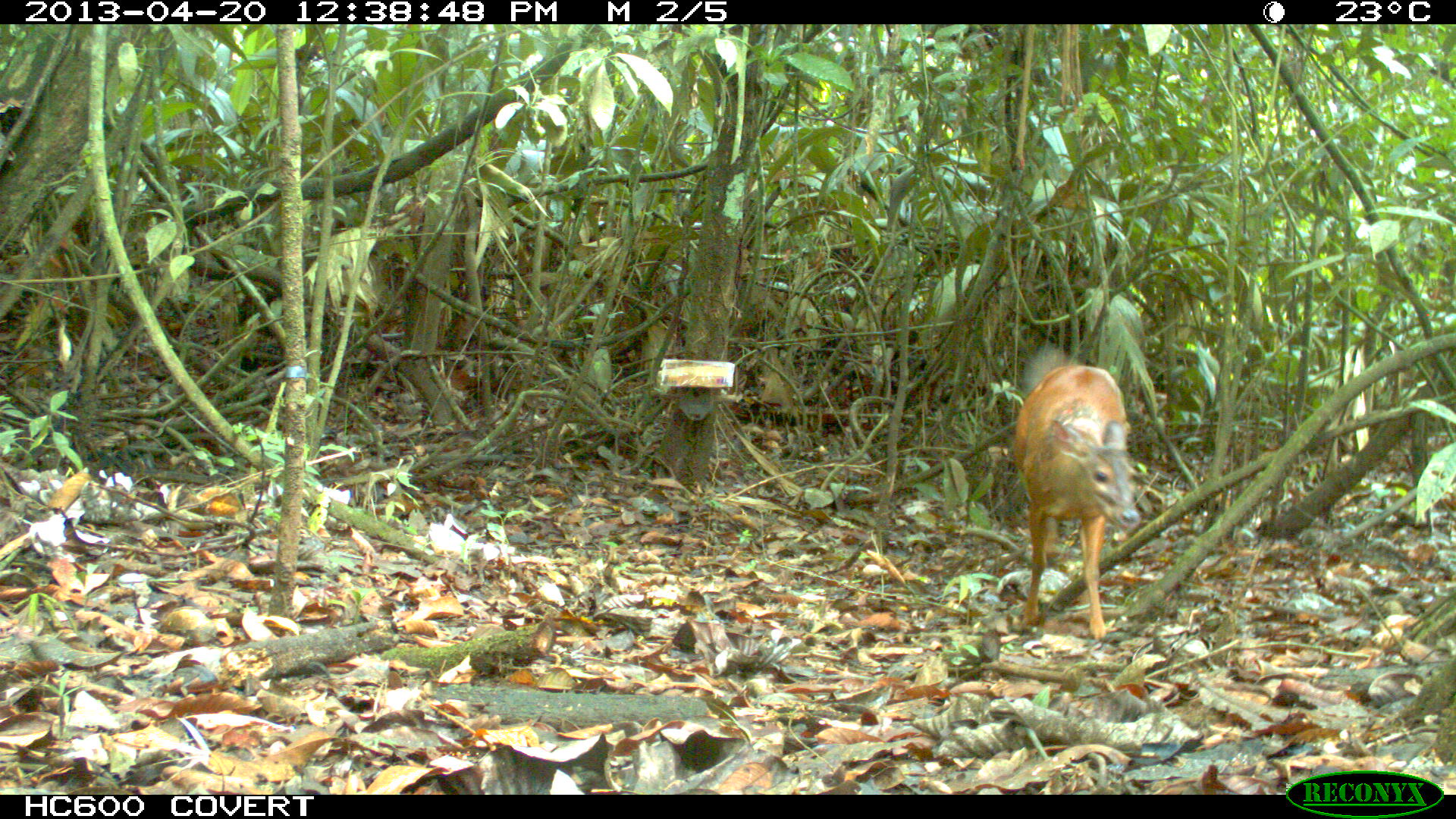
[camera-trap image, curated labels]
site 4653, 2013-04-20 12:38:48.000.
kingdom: Animalia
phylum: Chordata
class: Mammalia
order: Artiodactyla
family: Cervidae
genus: Mazama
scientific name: Mazama americana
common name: red brocket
Mazama americana (red brocket), count 1.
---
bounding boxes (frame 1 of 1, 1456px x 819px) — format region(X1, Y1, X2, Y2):
mazama americana: region(1008, 338, 1142, 641)